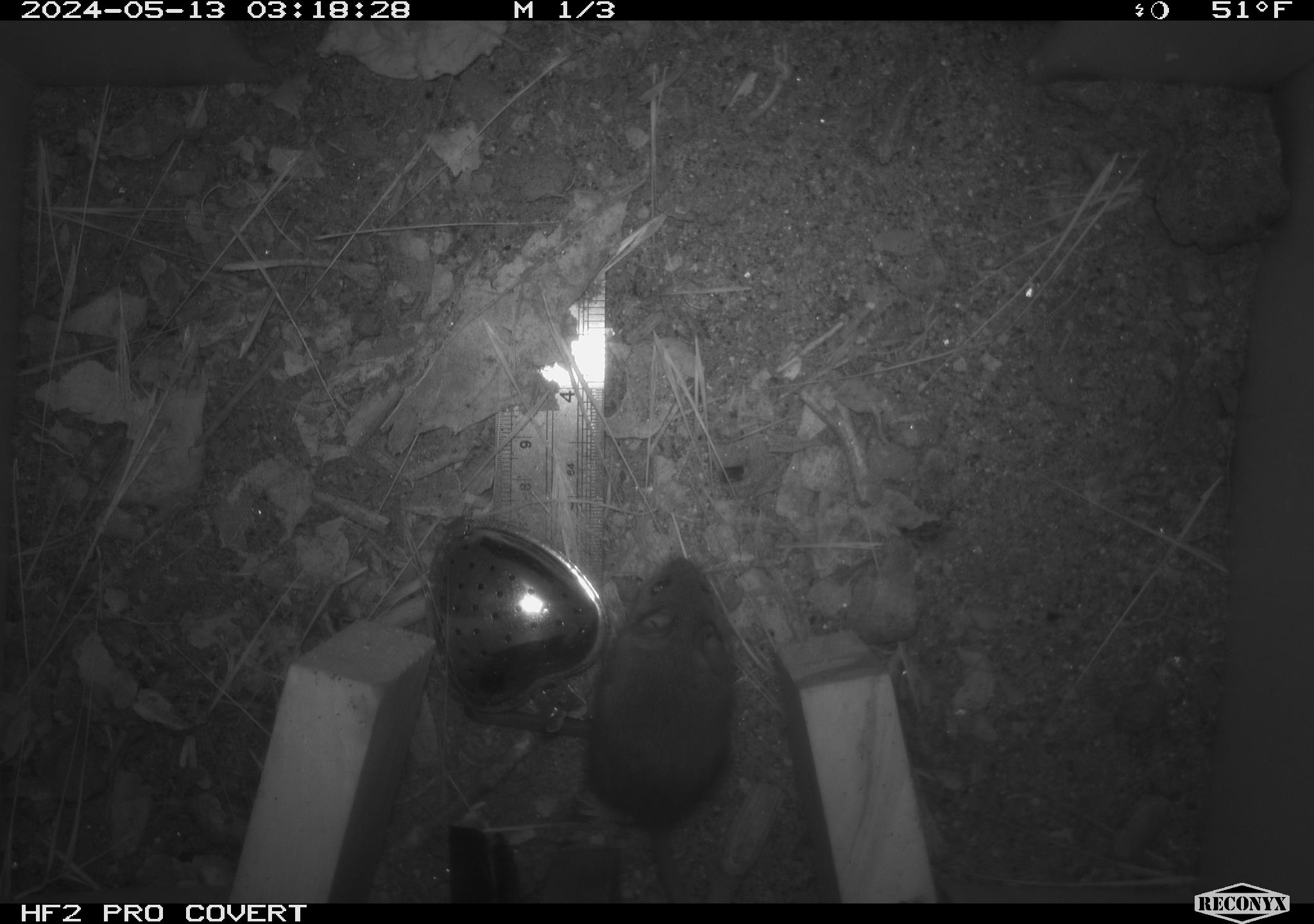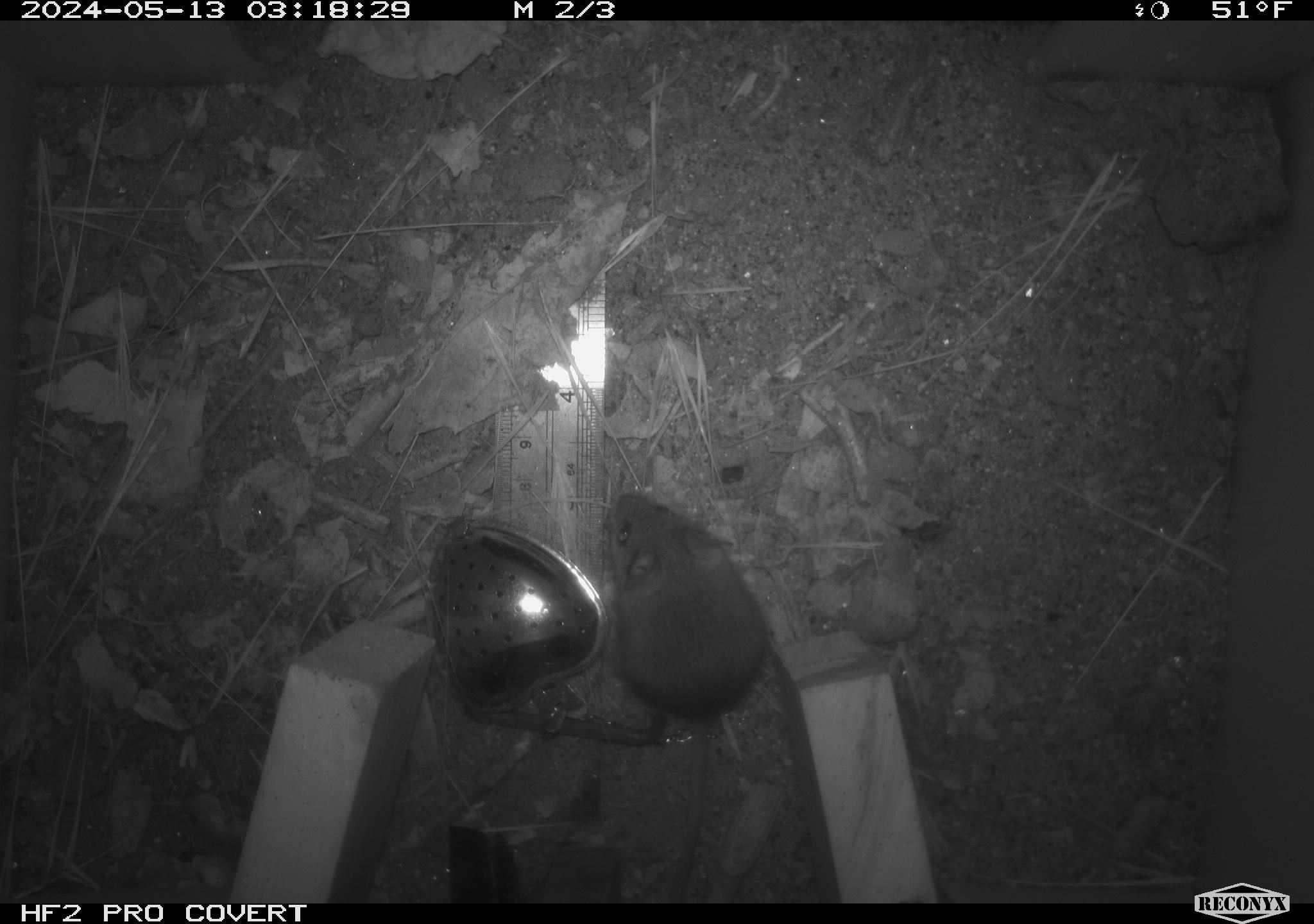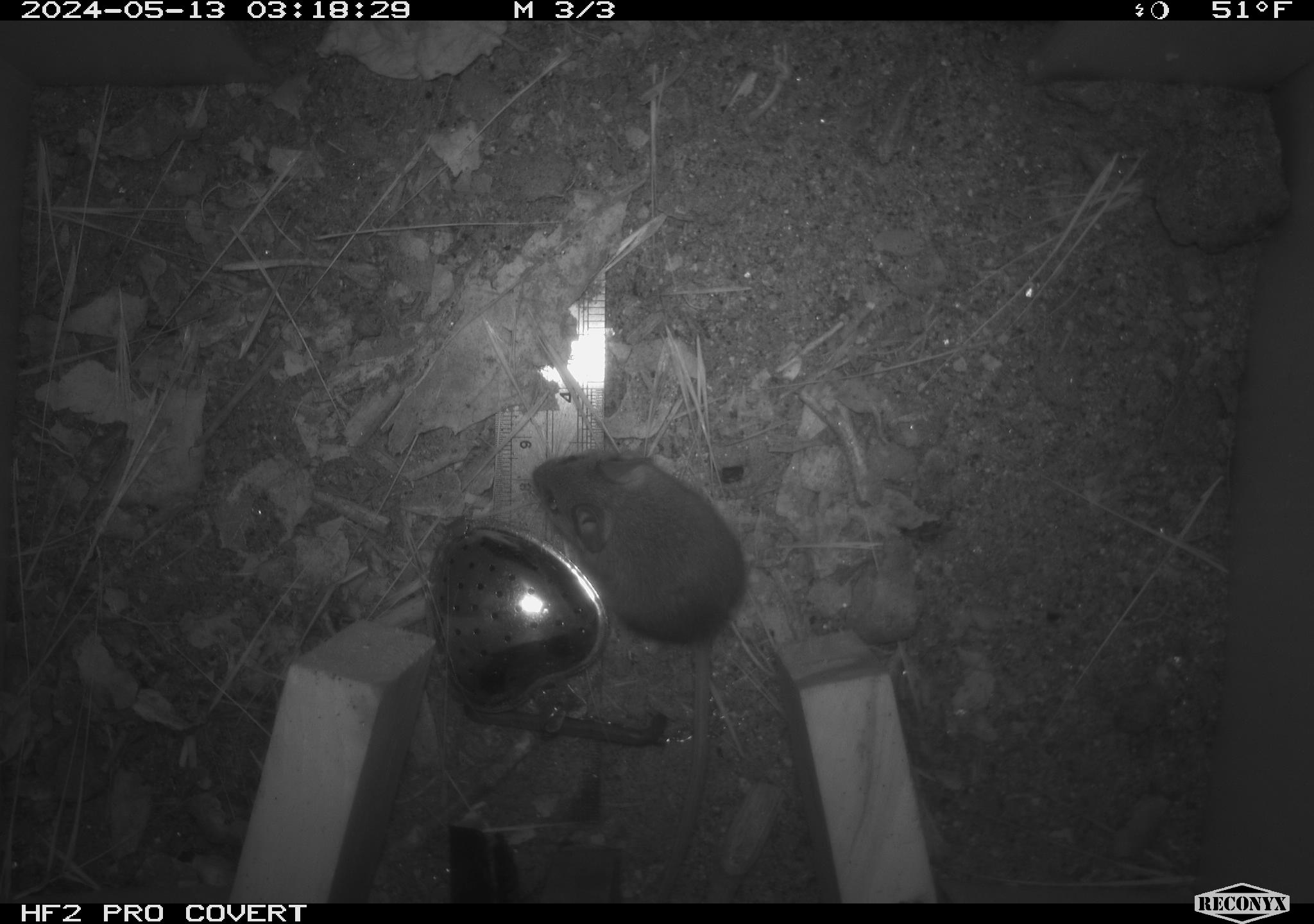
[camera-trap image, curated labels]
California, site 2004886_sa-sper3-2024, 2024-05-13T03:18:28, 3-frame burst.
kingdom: Animalia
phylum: Chordata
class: Mammalia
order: Rodentia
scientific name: Rodentia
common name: mouse species